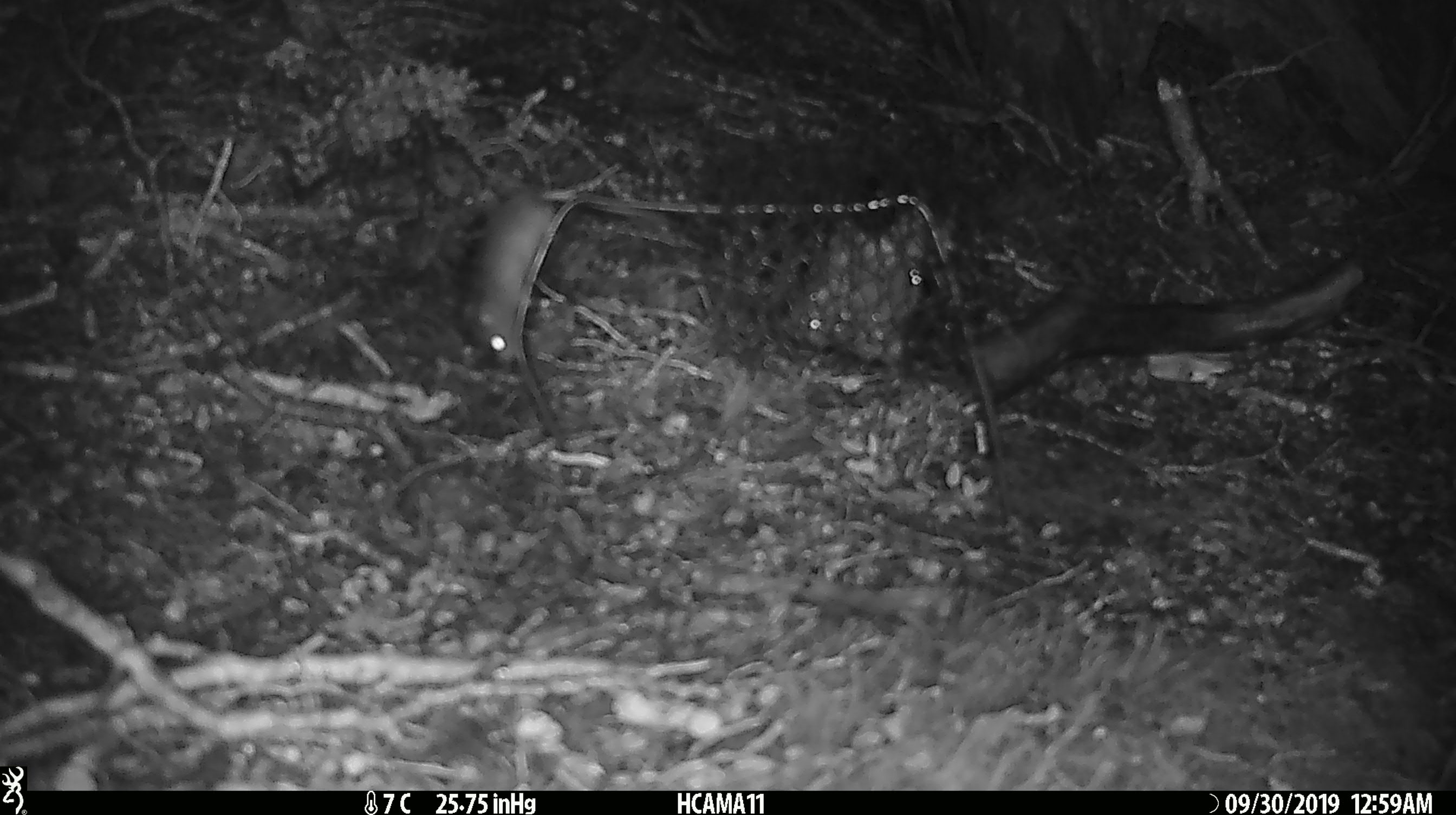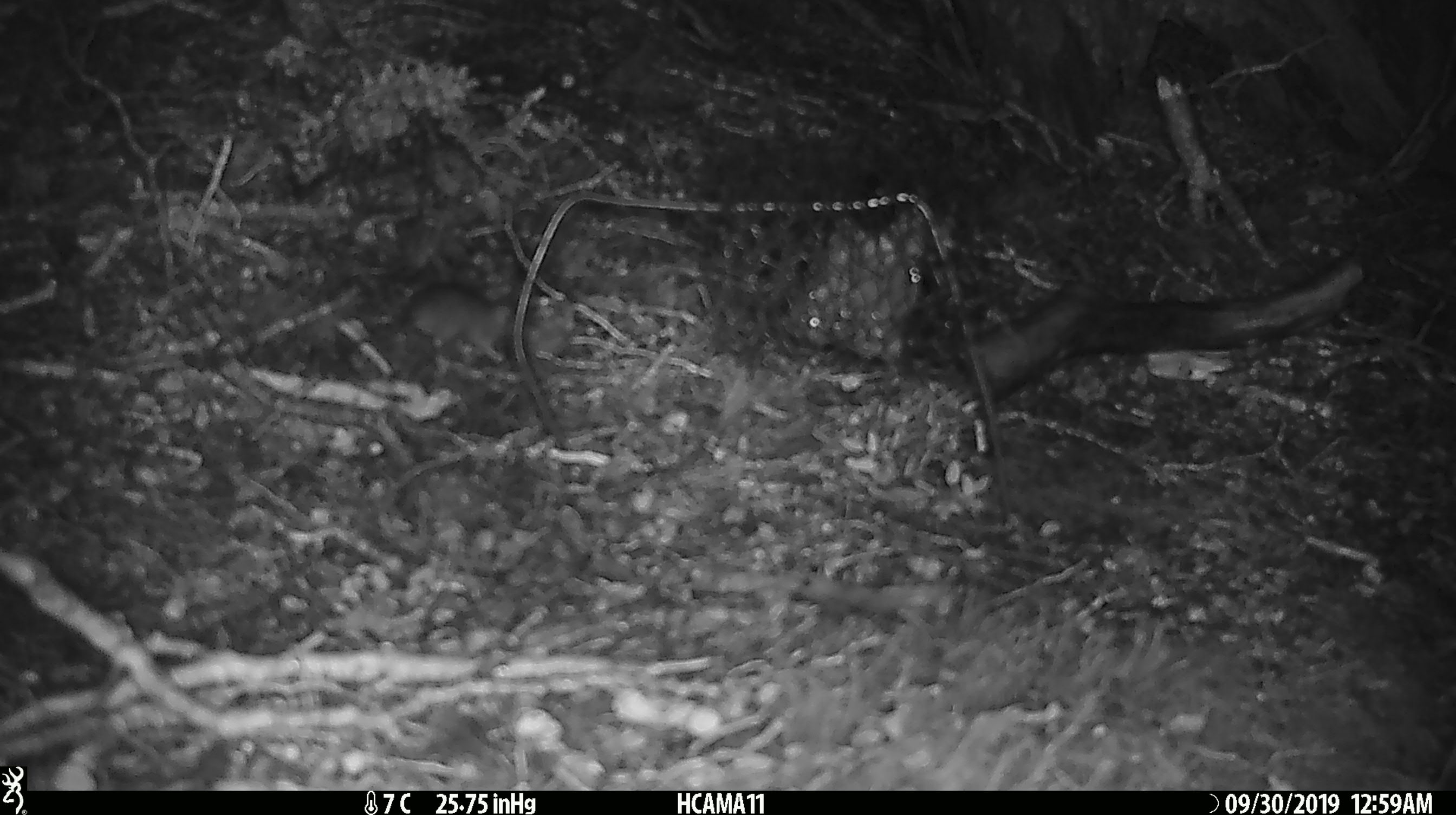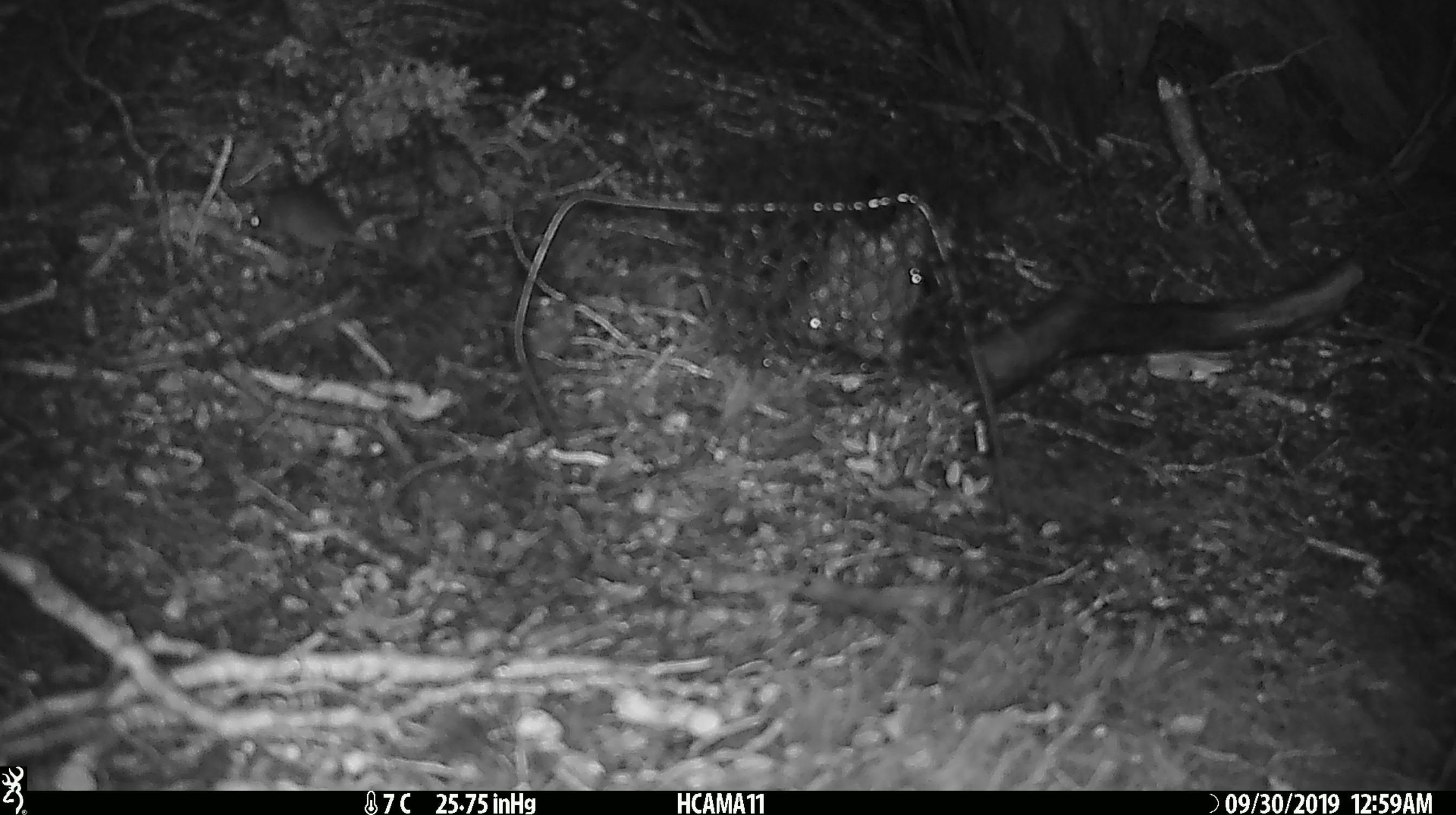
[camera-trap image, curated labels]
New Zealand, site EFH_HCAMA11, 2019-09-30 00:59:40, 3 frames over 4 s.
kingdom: Animalia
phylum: Chordata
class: Mammalia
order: Rodentia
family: Muridae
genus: Mus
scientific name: Mus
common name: mouse